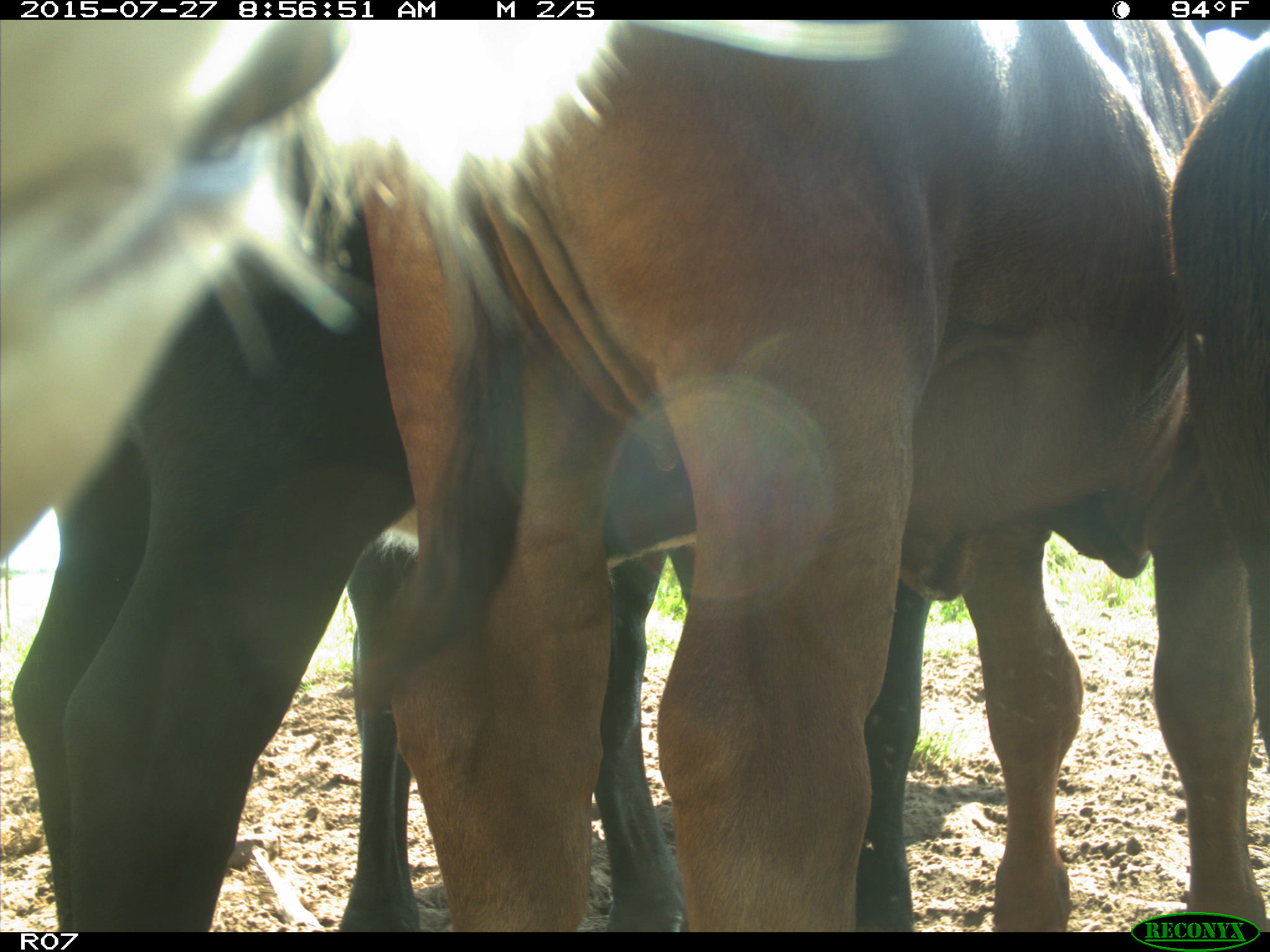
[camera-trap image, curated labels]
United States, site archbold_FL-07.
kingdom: Animalia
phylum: Chordata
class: Mammalia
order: Artiodactyla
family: Bovidae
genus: Bos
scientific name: Bos taurus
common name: domestic cow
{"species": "Bos taurus (domestic cow)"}